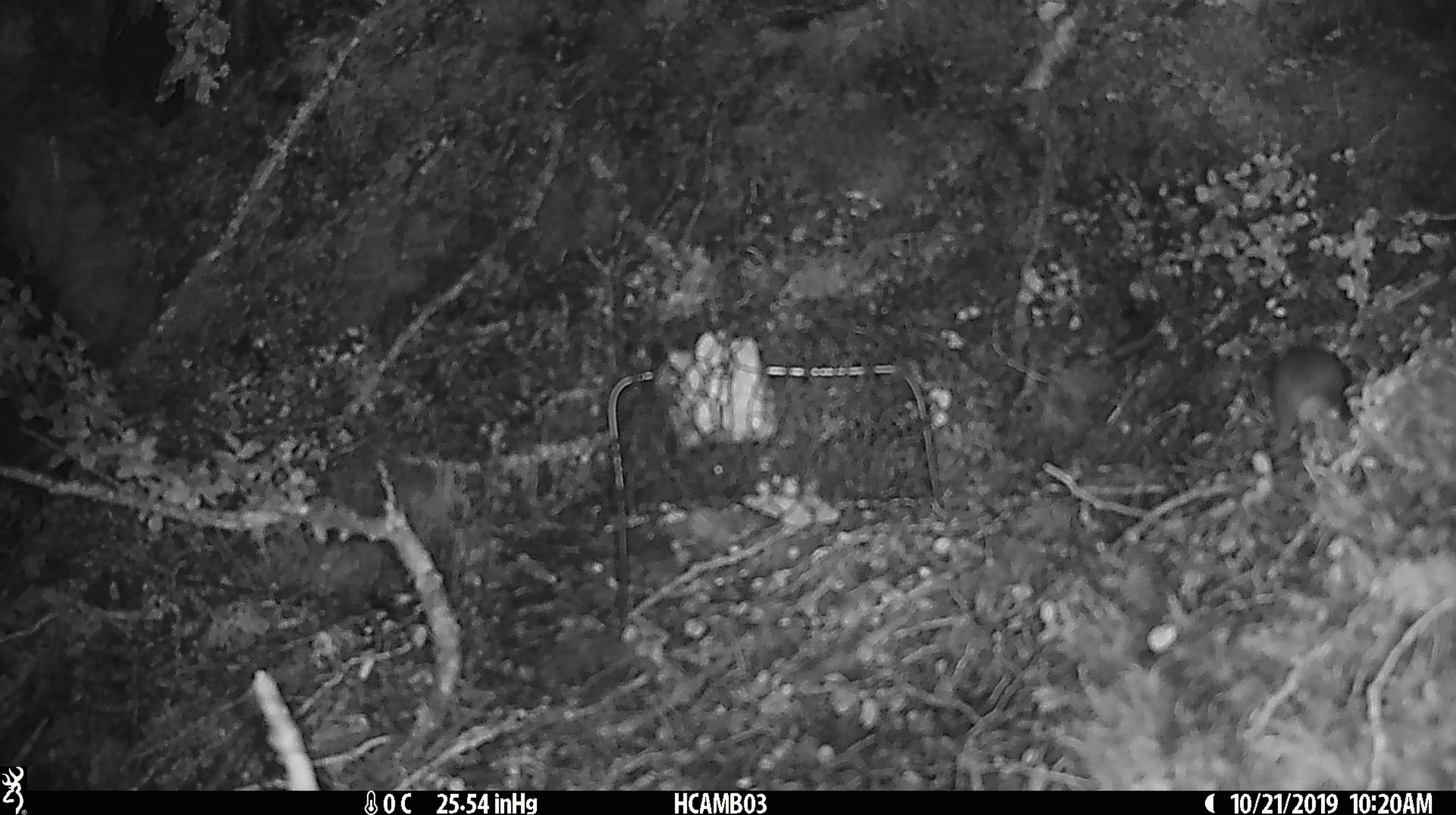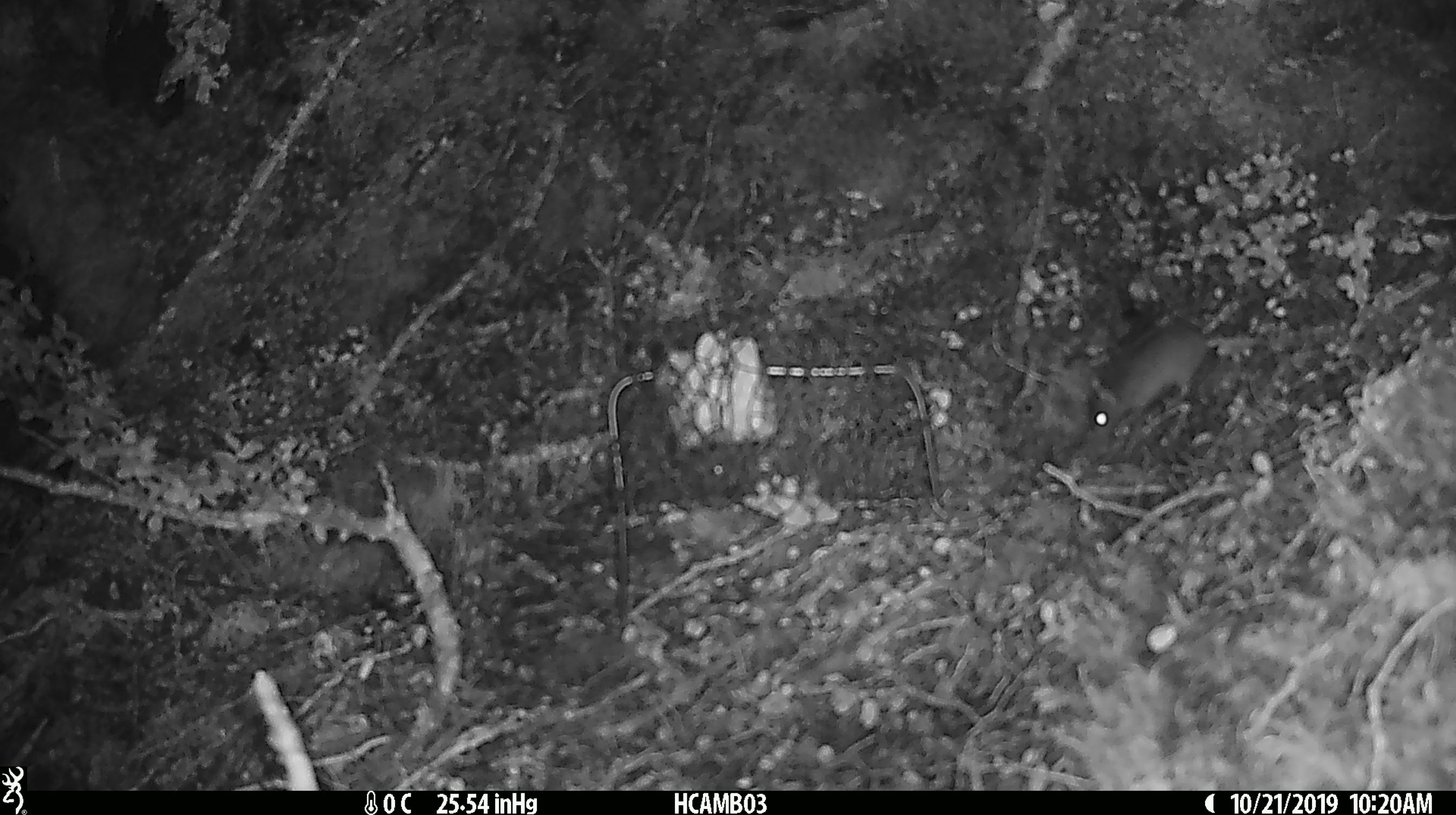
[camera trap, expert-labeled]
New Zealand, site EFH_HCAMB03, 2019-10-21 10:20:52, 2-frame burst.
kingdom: Animalia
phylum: Chordata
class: Mammalia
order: Rodentia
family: Muridae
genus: Mus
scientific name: Mus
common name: mouse